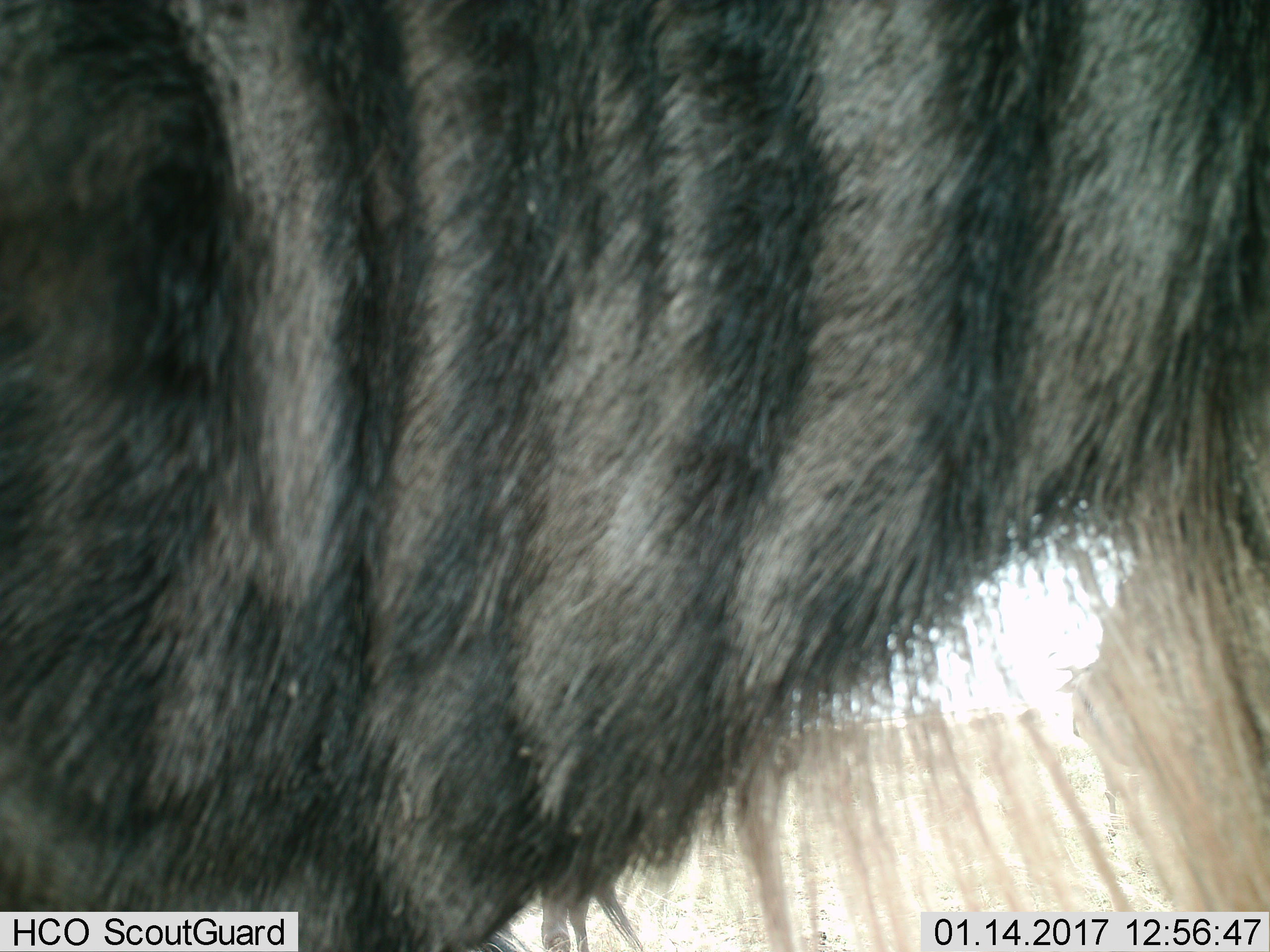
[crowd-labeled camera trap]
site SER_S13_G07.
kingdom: Animalia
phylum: Chordata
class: Mammalia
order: Artiodactyla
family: Bovidae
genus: Connochaetes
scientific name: Connochaetes taurinus taurinus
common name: blue wildebeest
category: wildebeestblue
Wildebeestblue (blue wildebeest) (Connochaetes taurinus taurinus), count 1. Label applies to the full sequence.